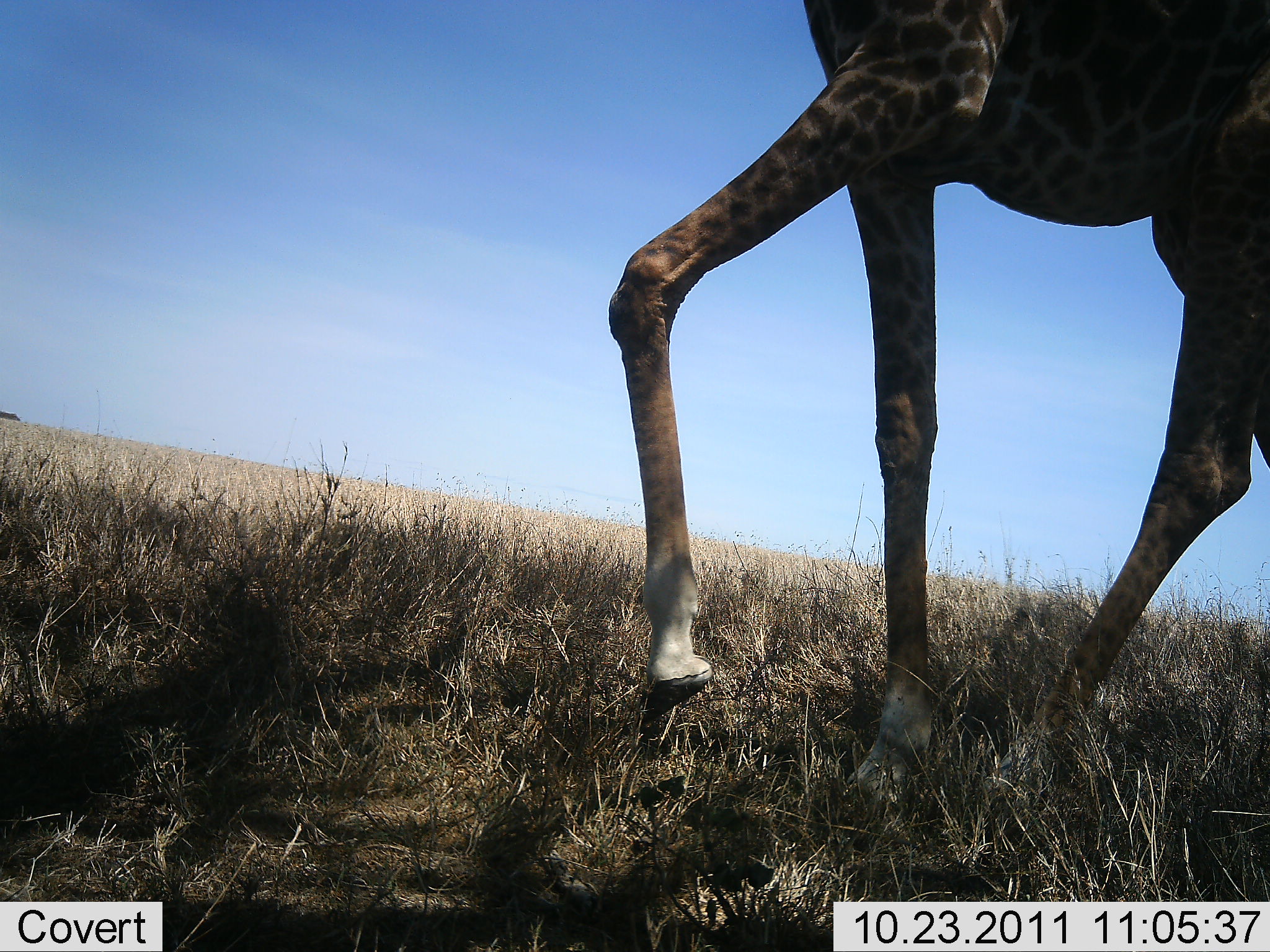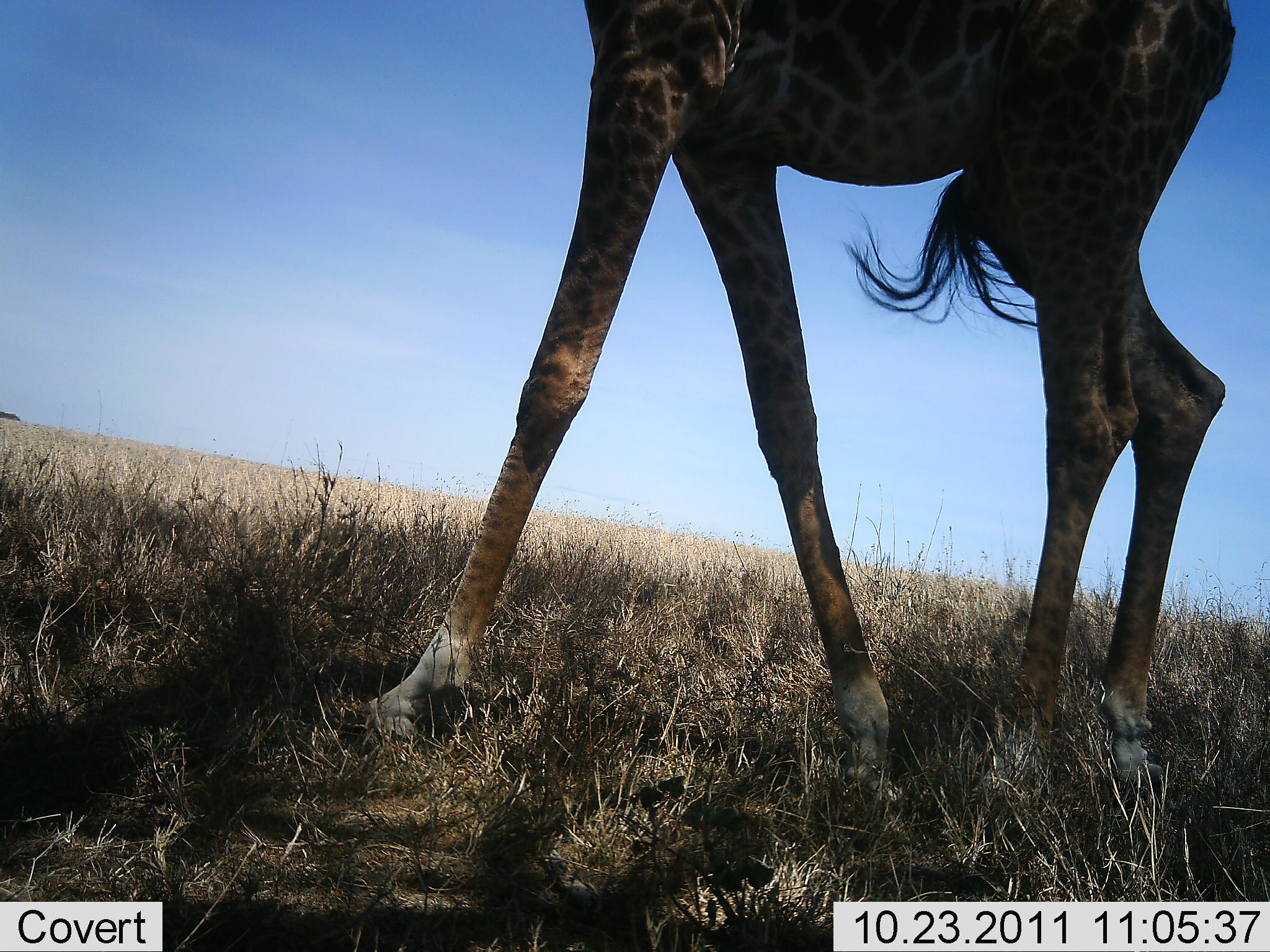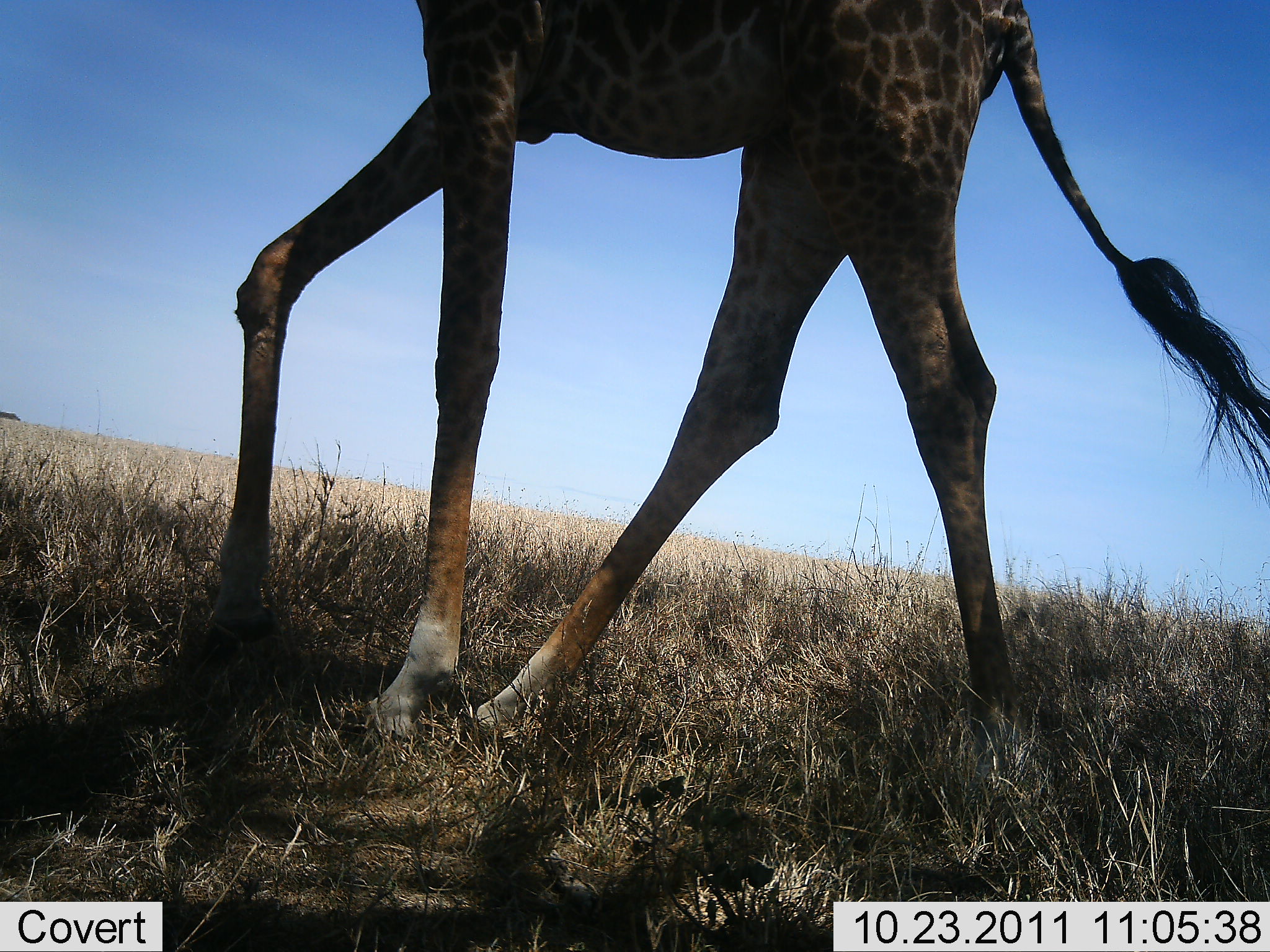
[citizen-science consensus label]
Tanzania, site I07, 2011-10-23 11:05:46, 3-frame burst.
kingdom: Animalia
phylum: Chordata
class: Mammalia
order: Artiodactyla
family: Giraffidae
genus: Giraffa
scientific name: Giraffa camelopardalis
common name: giraffe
Giraffe (Giraffa camelopardalis), count 1. Behavior (volunteer vote fractions): standing 15%, resting 0%, moving 85%, interacting 0%. Young present (vote fraction): 8%. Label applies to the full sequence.